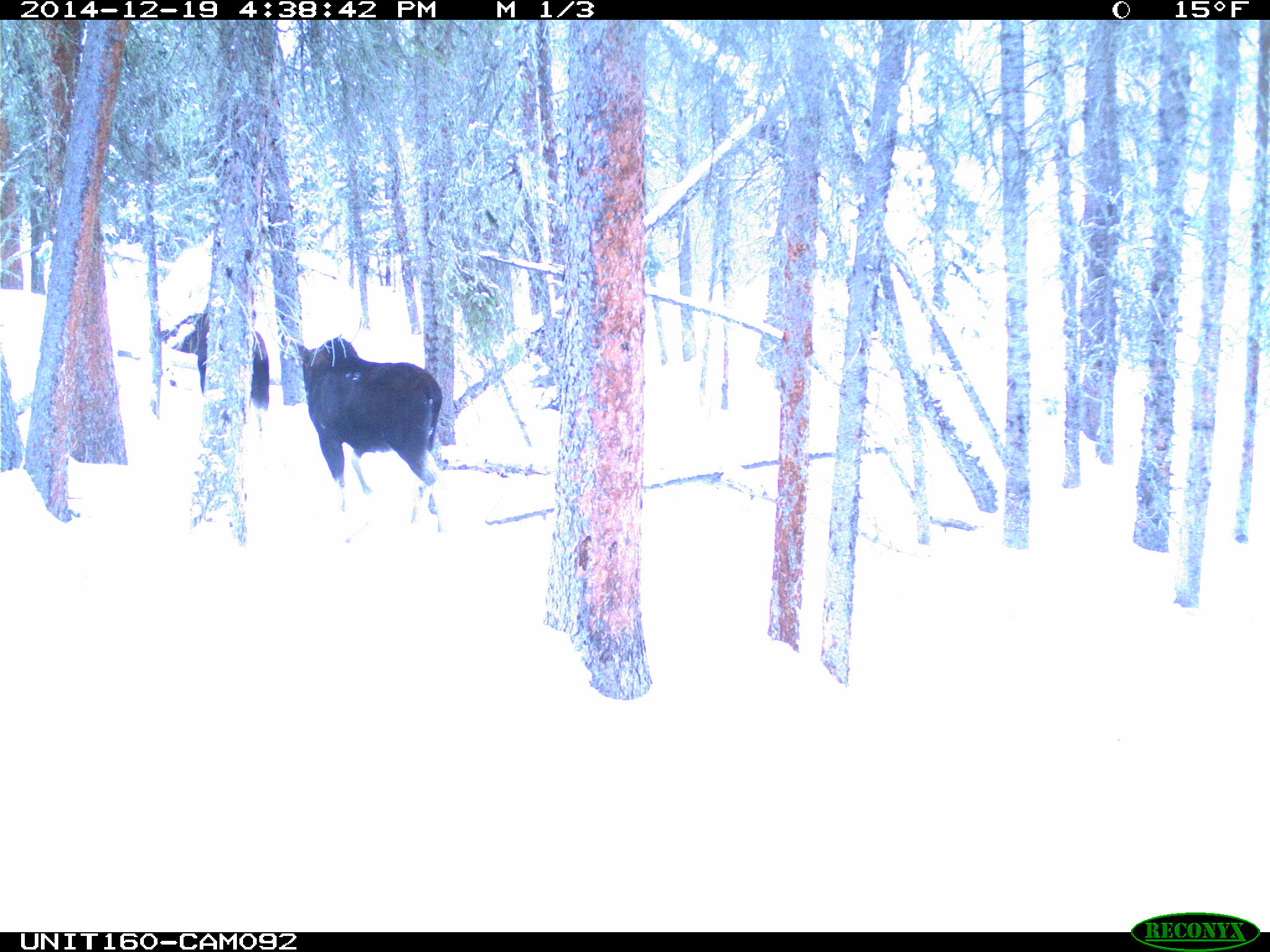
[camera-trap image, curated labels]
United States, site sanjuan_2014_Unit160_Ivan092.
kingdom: Animalia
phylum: Chordata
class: Mammalia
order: Artiodactyla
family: Cervidae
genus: Alces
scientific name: Alces alces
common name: moose